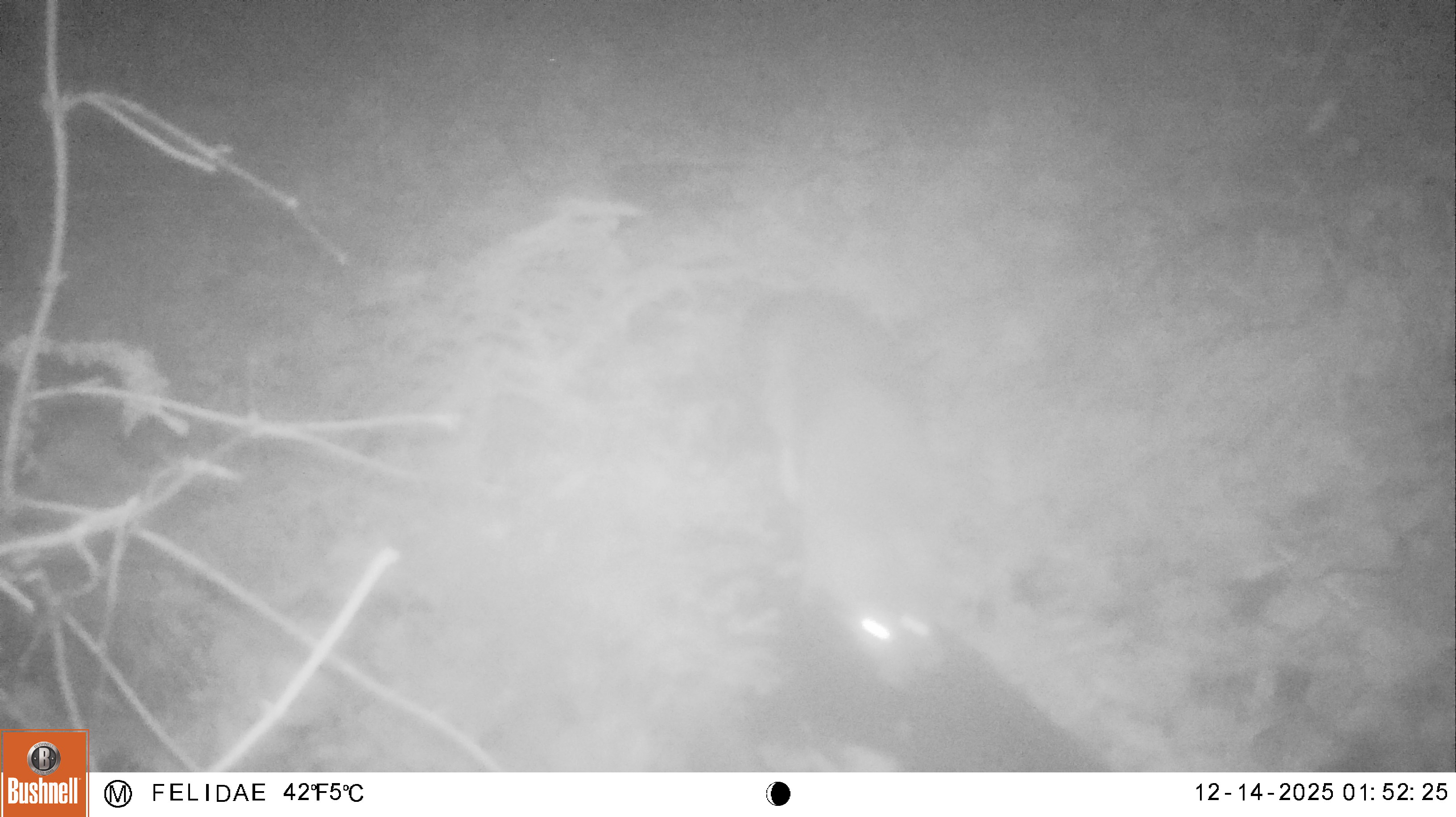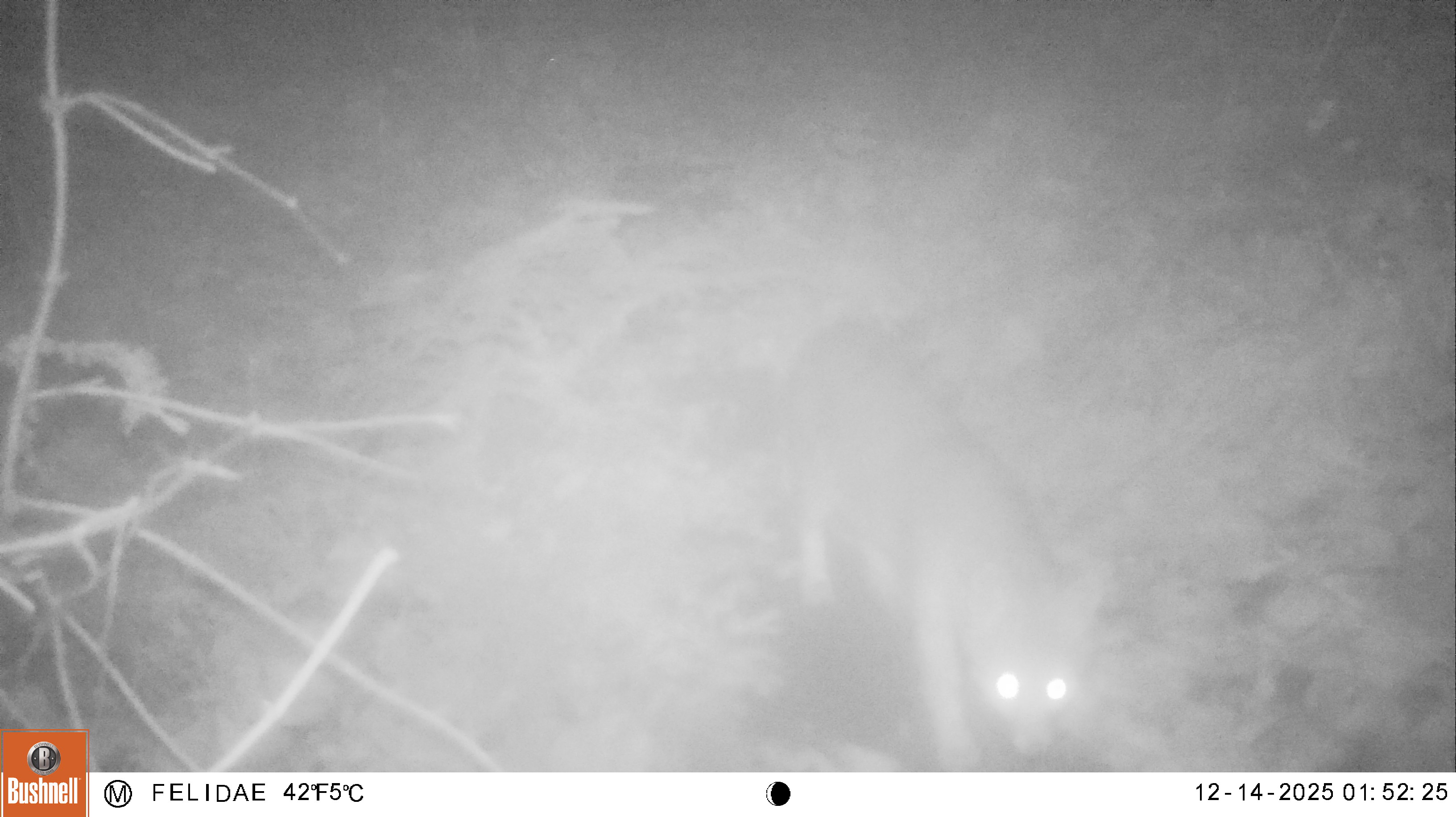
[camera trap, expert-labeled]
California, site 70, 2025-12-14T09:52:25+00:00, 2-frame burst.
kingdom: Animalia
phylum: Chordata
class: Mammalia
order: Carnivora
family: Canidae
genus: Urocyon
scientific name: Urocyon cinereoargenteus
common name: gray fox